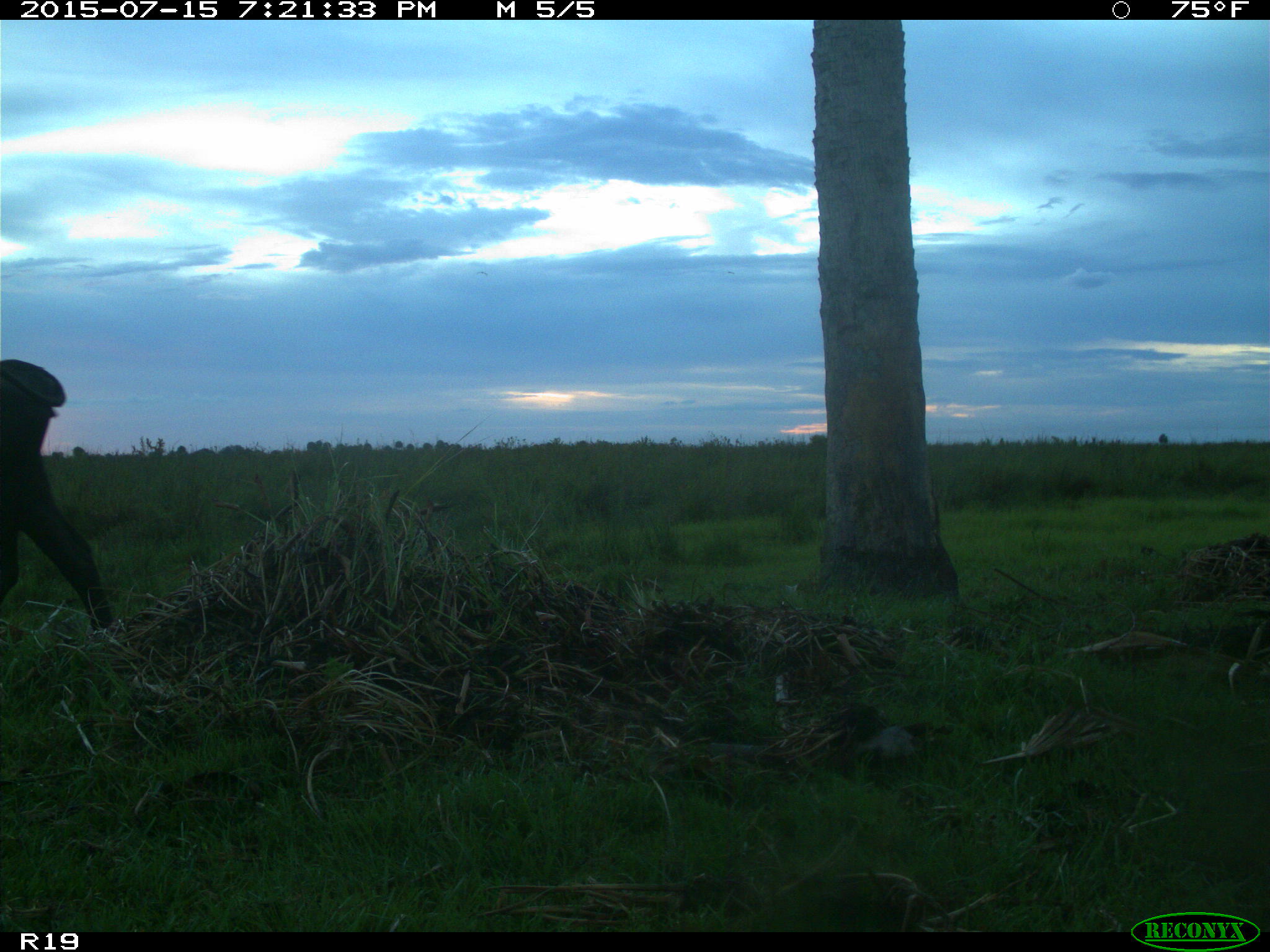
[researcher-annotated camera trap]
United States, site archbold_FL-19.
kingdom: Animalia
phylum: Chordata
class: Mammalia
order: Artiodactyla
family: Bovidae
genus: Bos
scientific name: Bos taurus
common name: domestic cow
Bos taurus (domestic cow).